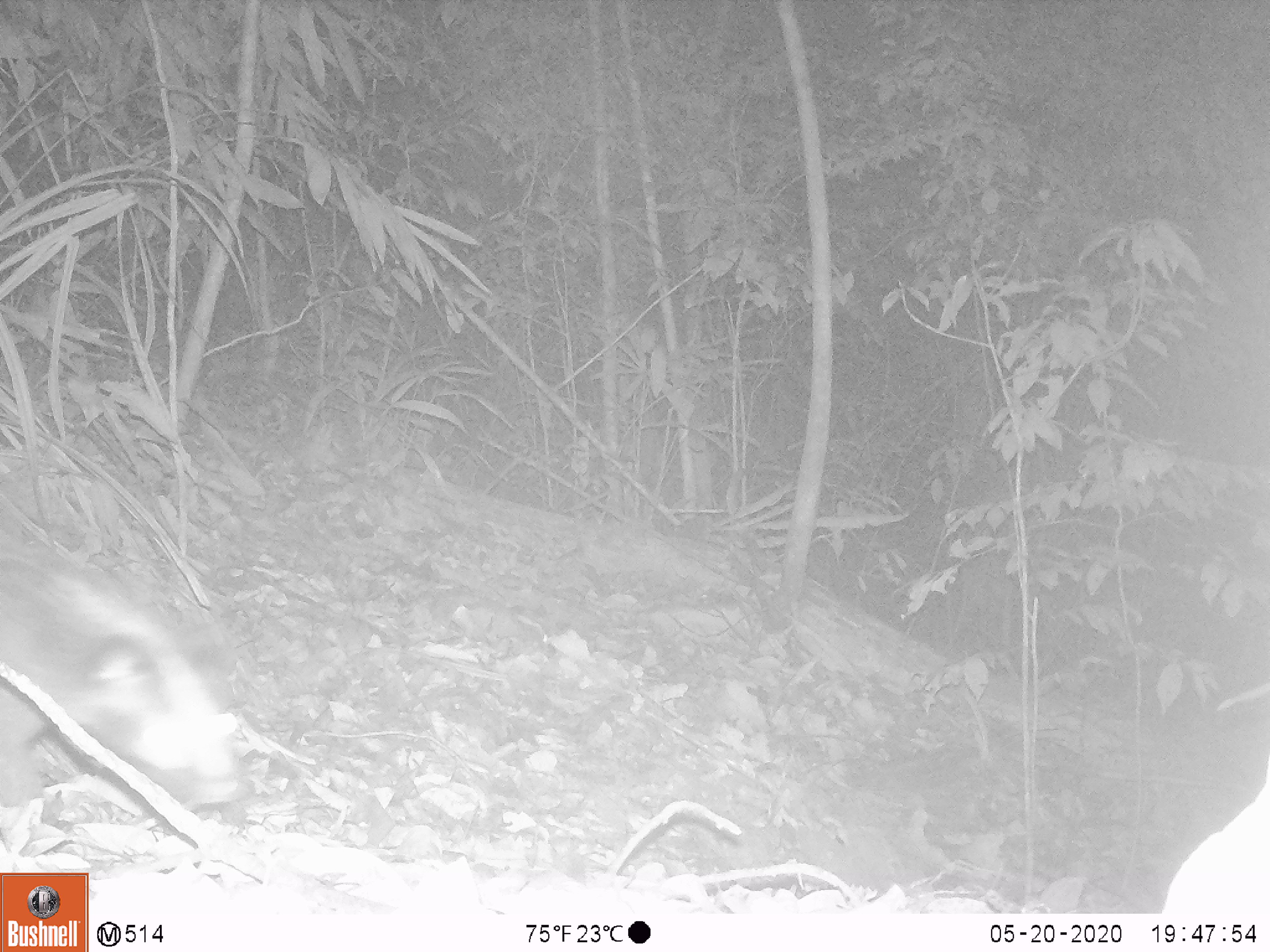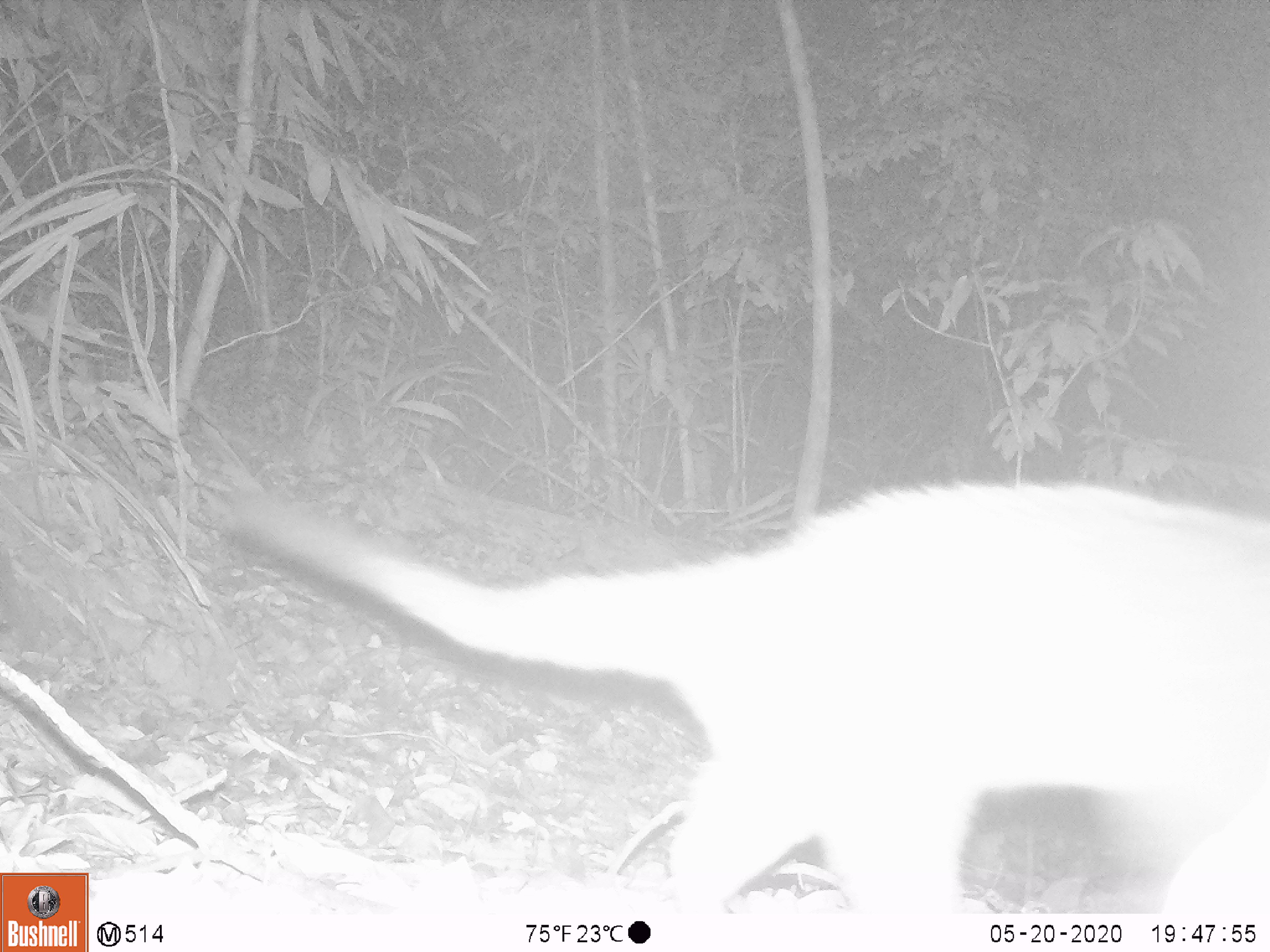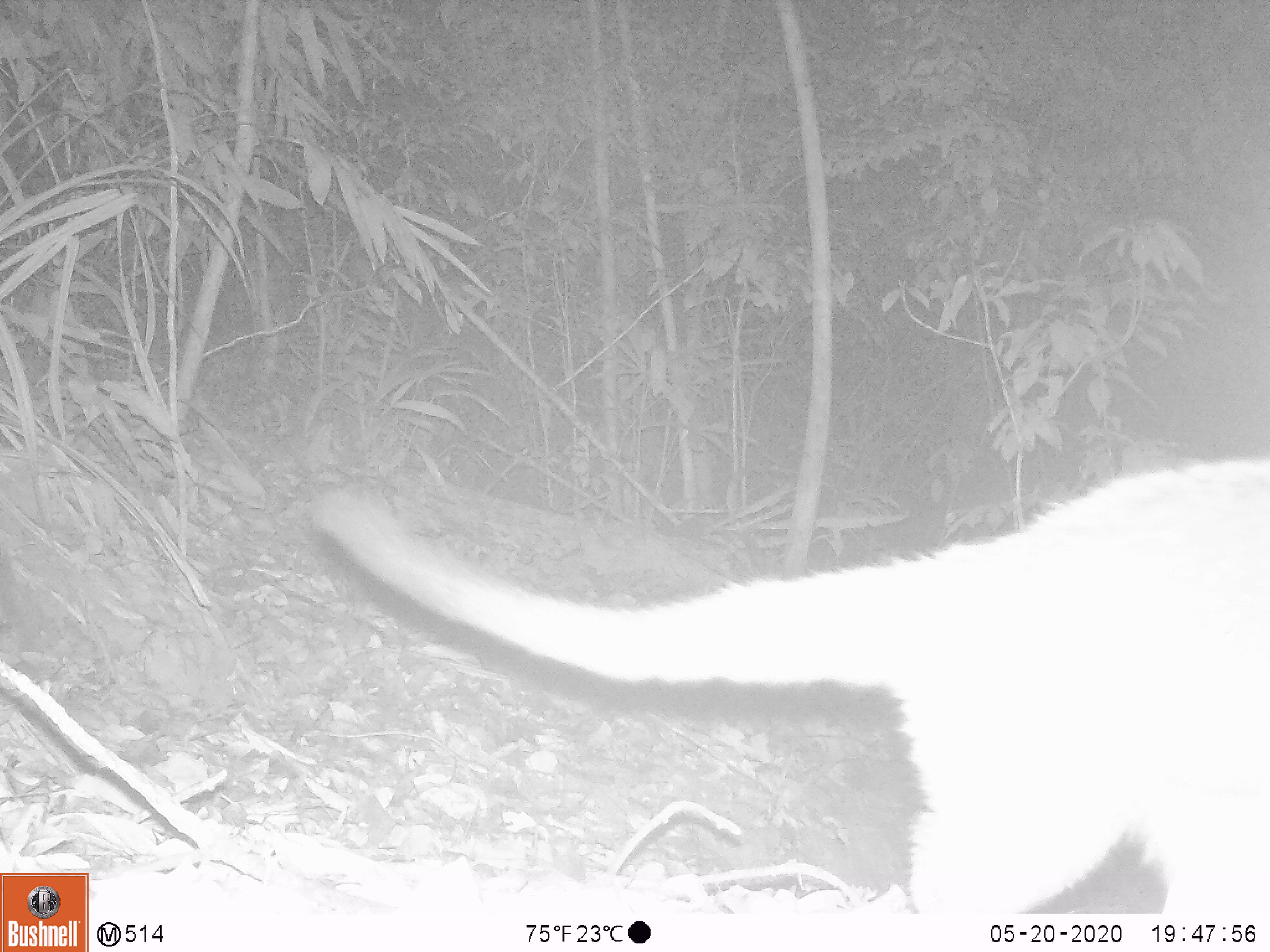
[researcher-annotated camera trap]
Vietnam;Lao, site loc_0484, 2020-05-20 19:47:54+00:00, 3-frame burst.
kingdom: Animalia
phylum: Chordata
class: Mammalia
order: Carnivora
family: Viverridae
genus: Paguma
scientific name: Paguma larvata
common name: masked palm civet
Masked palm civet (Paguma larvata). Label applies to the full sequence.